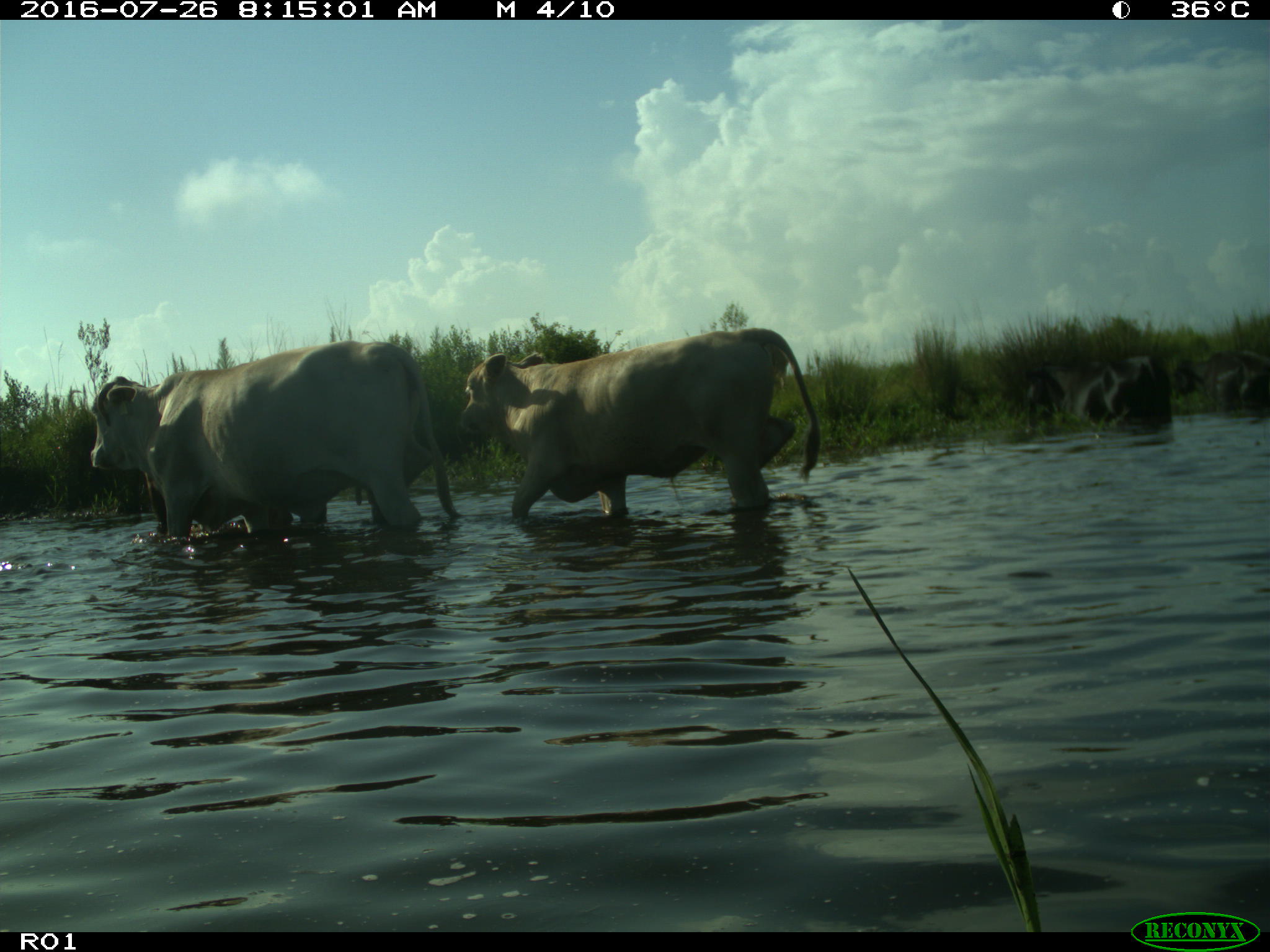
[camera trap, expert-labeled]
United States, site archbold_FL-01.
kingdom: Animalia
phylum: Chordata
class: Mammalia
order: Artiodactyla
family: Bovidae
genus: Bos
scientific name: Bos taurus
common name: domestic cow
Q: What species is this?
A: Bos taurus (domestic cow).